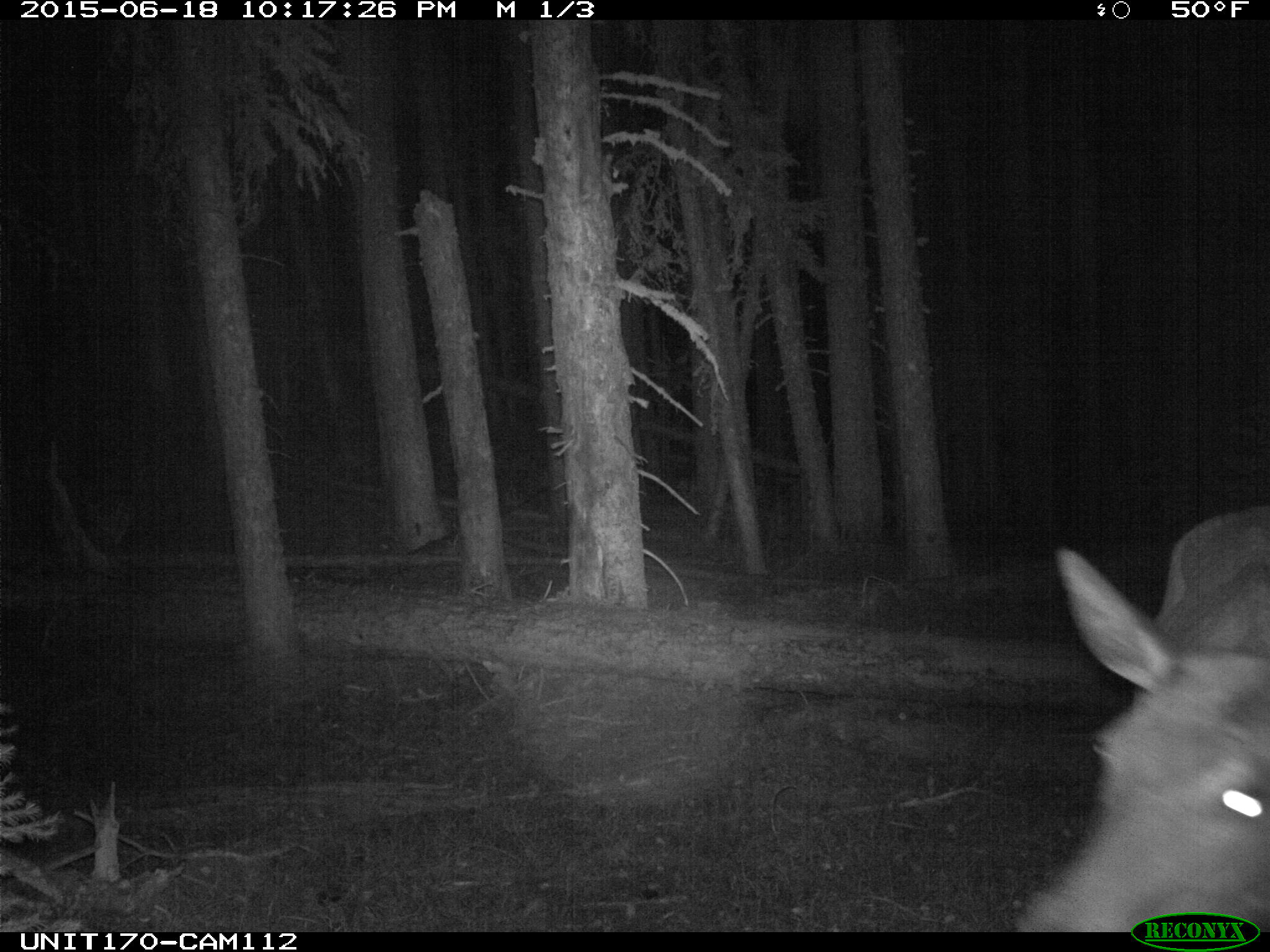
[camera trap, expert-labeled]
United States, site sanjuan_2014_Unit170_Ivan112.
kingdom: Animalia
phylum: Chordata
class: Mammalia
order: Artiodactyla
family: Cervidae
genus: Cervus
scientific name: Cervus elaphus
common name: red deer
Cervus elaphus (red deer).